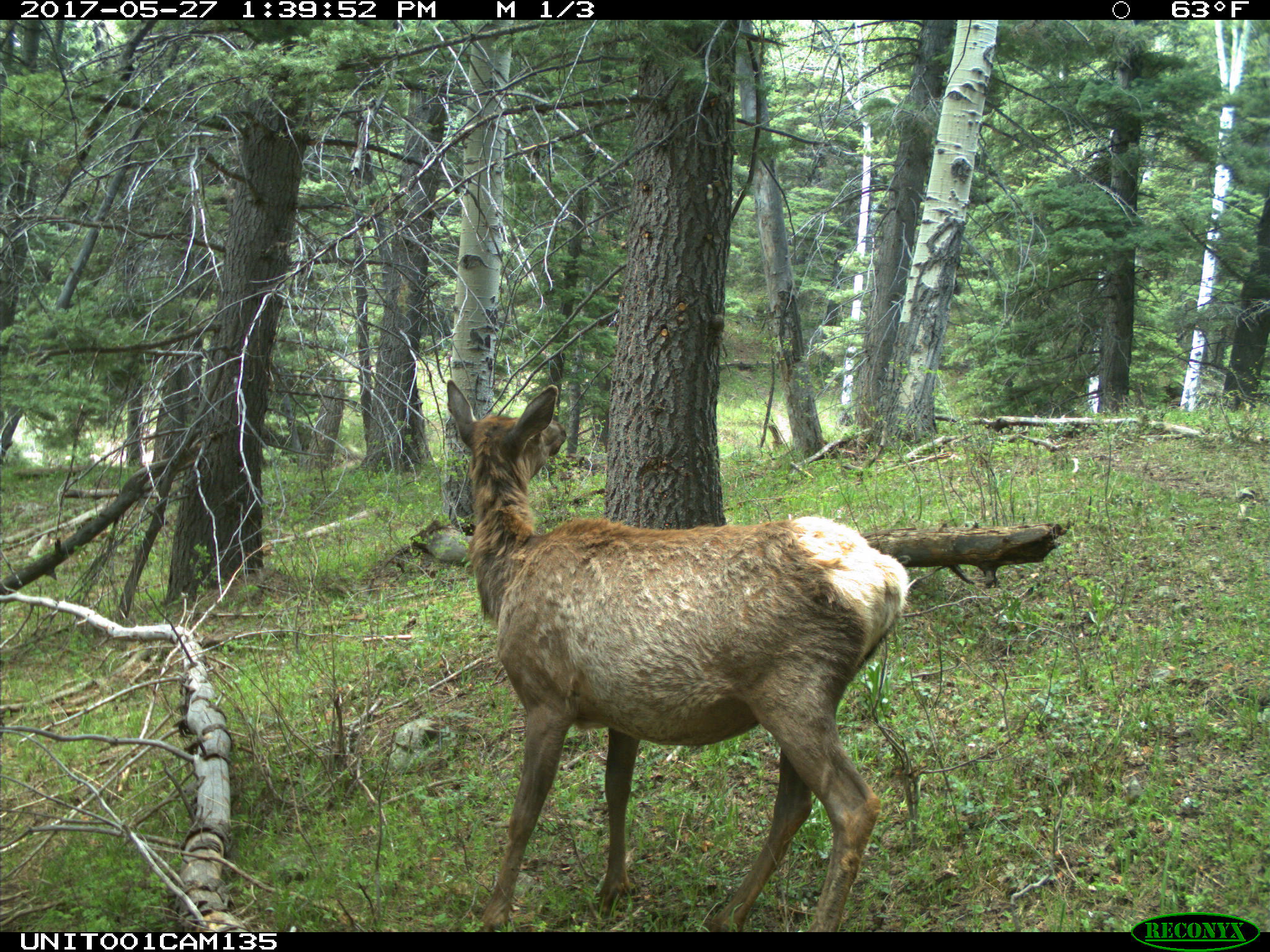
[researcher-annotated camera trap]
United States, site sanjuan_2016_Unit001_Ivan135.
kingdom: Animalia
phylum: Chordata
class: Mammalia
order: Artiodactyla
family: Cervidae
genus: Cervus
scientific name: Cervus elaphus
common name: red deer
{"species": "Cervus elaphus (red deer)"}